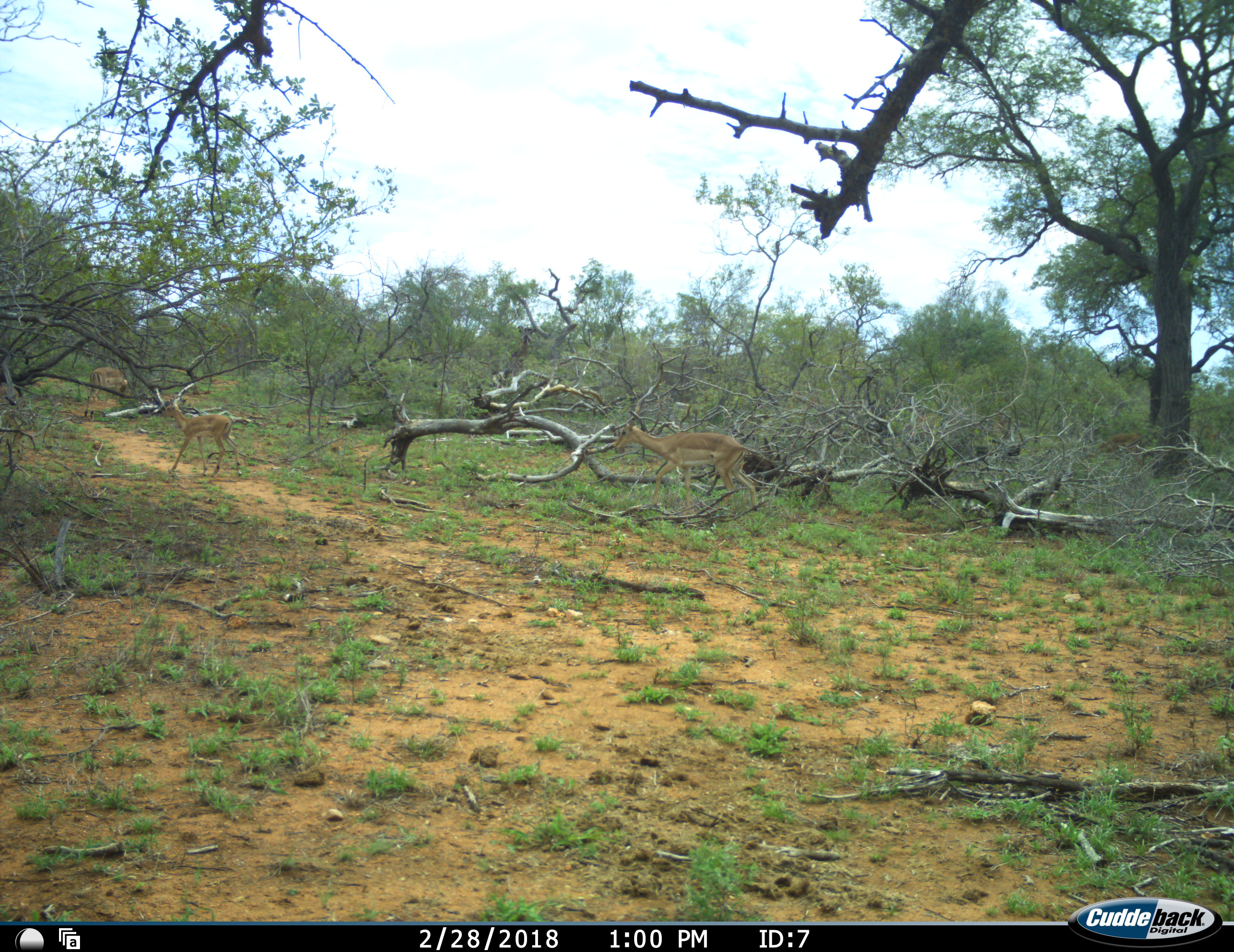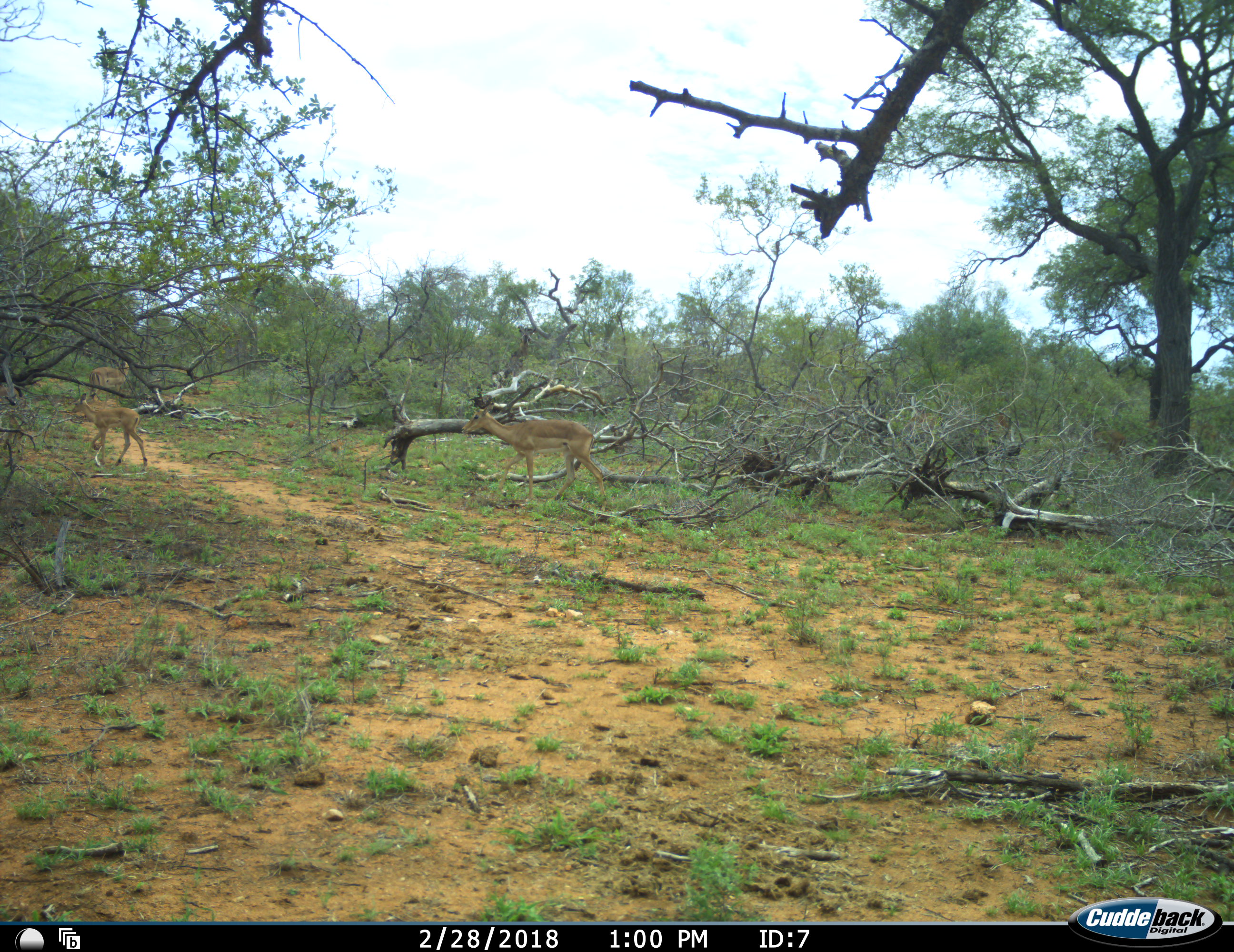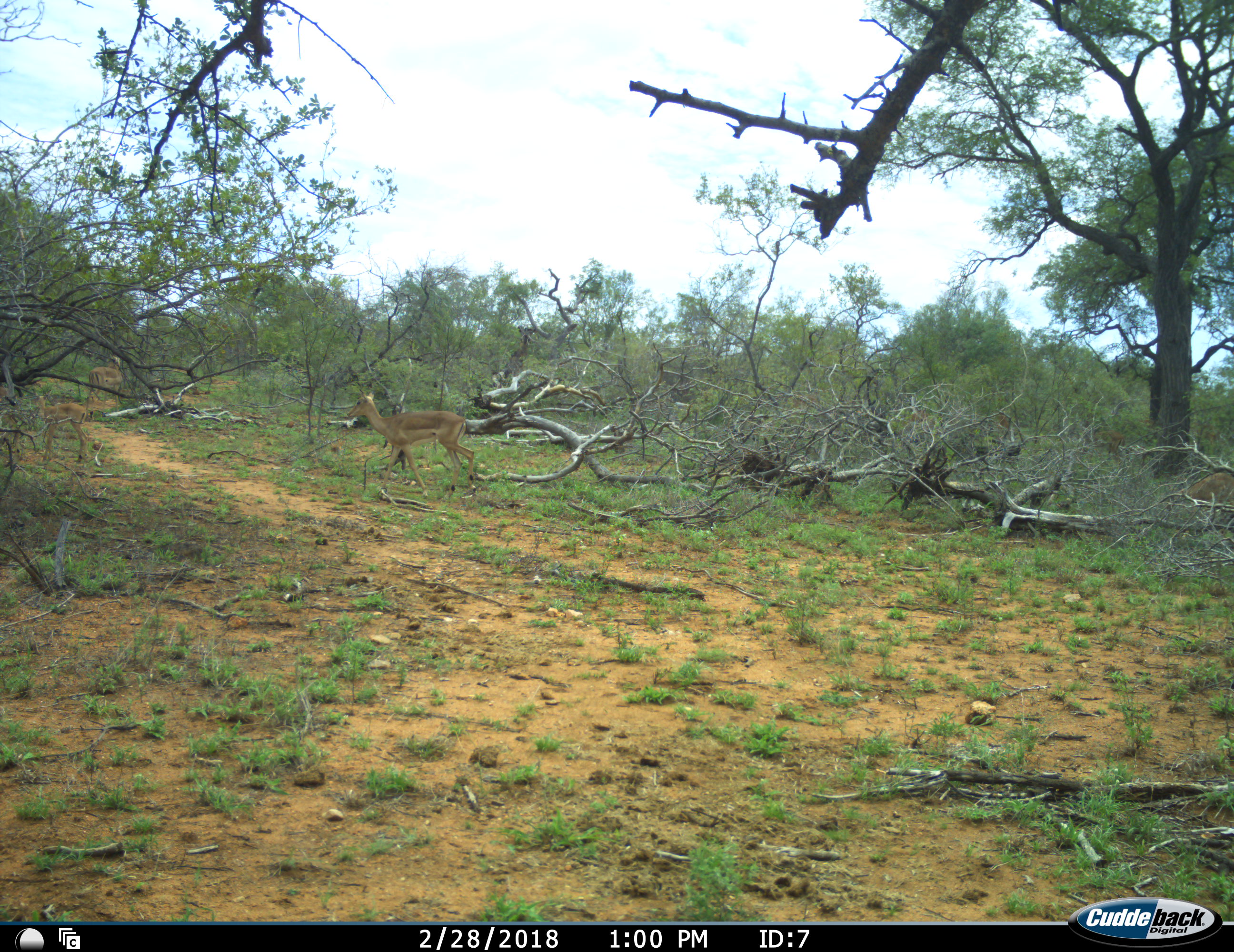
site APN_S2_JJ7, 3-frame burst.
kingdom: Animalia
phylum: Chordata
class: Mammalia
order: Artiodactyla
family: Bovidae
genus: Aepyceros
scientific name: Aepyceros melampus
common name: impala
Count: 3.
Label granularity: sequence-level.